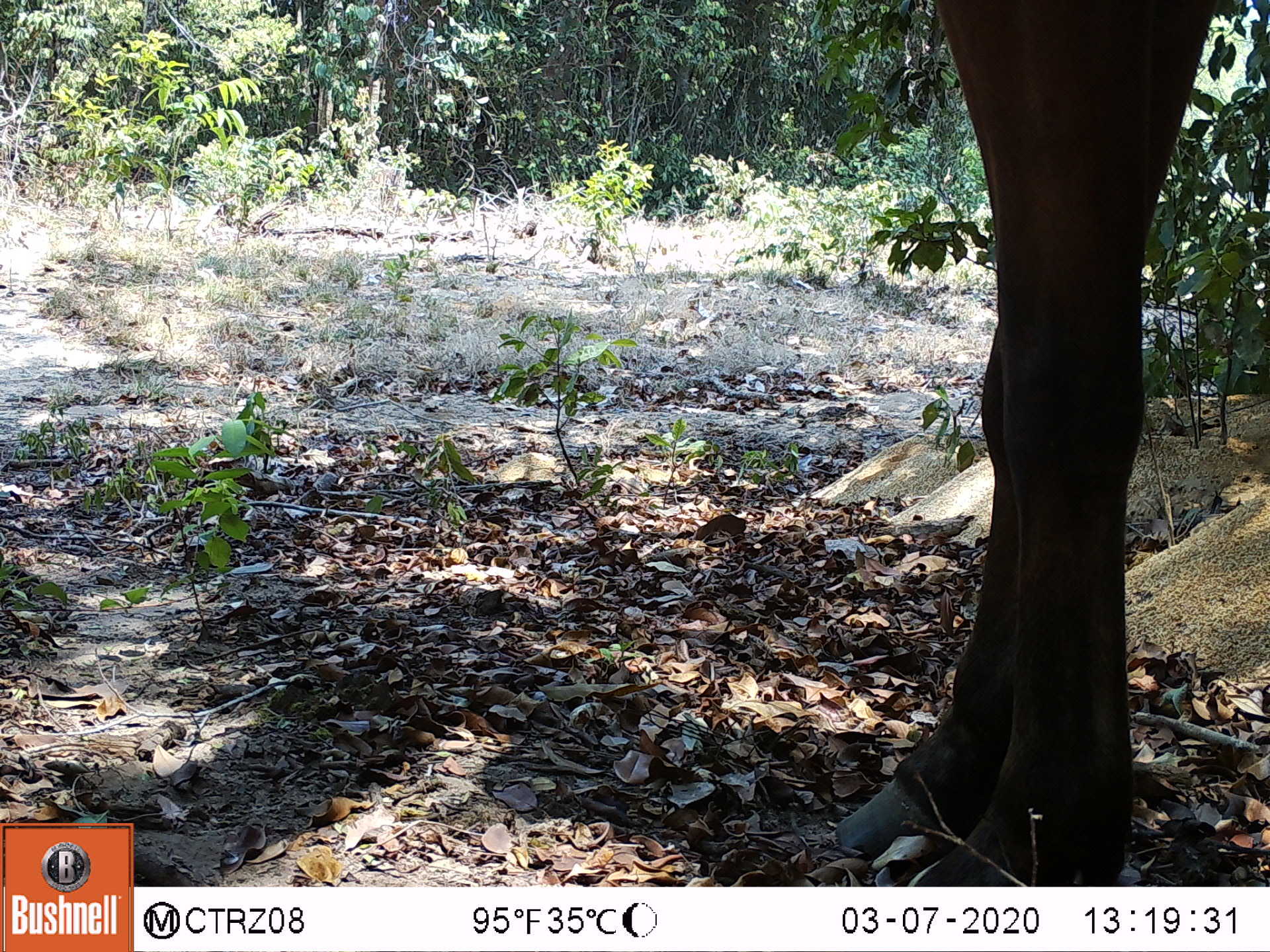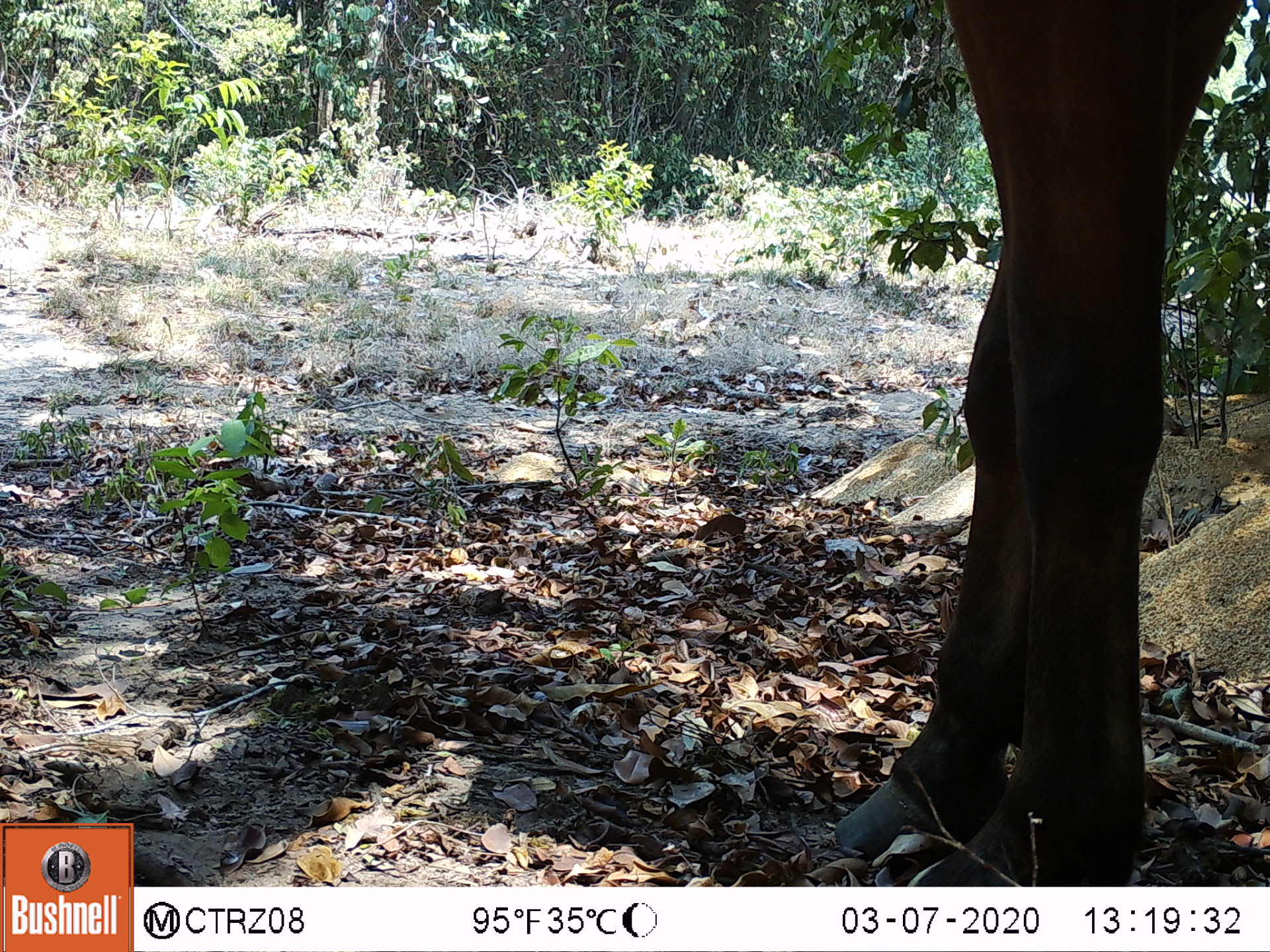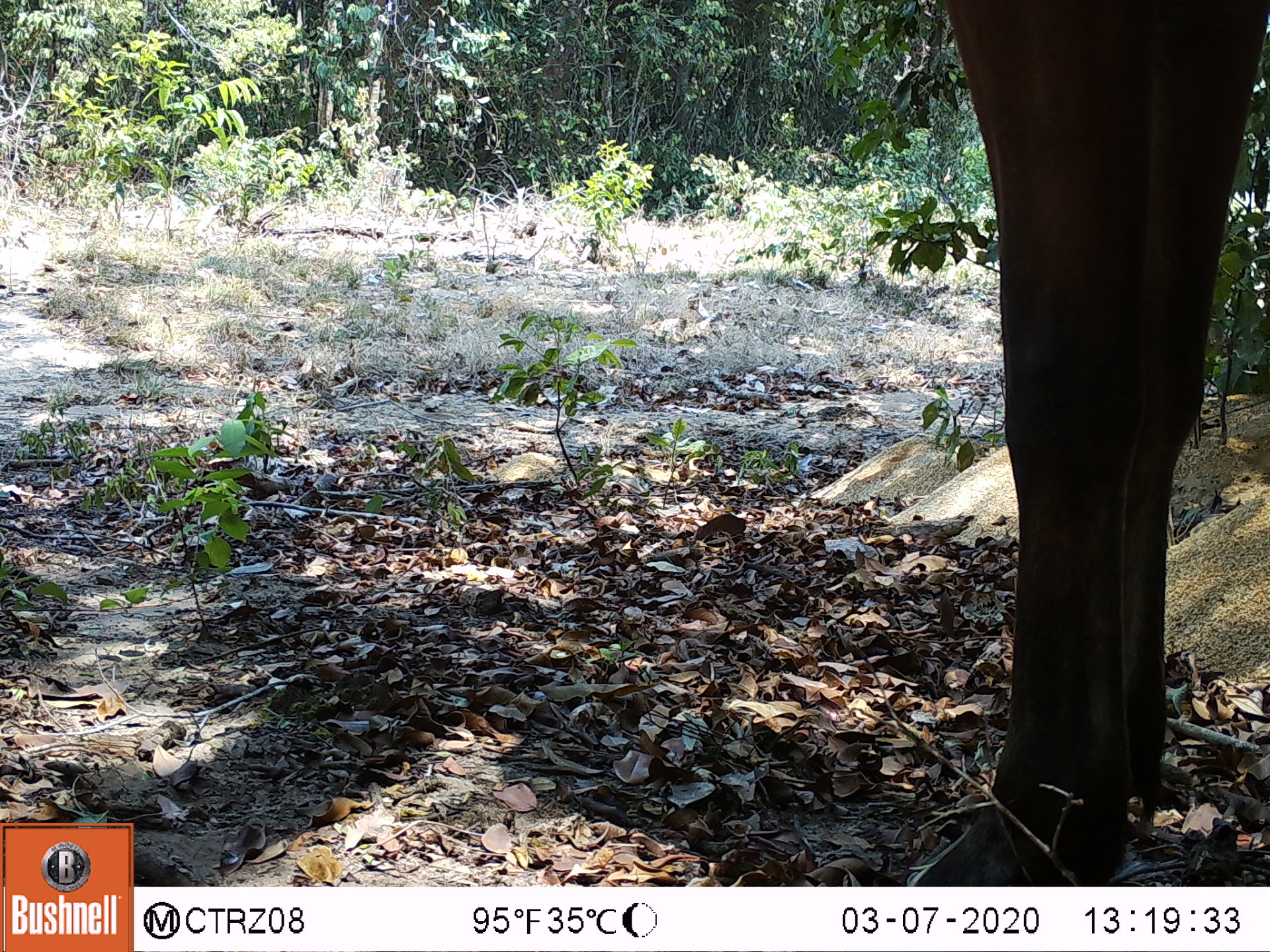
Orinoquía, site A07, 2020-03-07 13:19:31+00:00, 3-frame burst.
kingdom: Animalia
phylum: Chordata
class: Mammalia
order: Perissodactyla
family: Equidae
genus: Equus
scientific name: Equus caballus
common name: domestic horse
Domestic horse (Equus caballus).